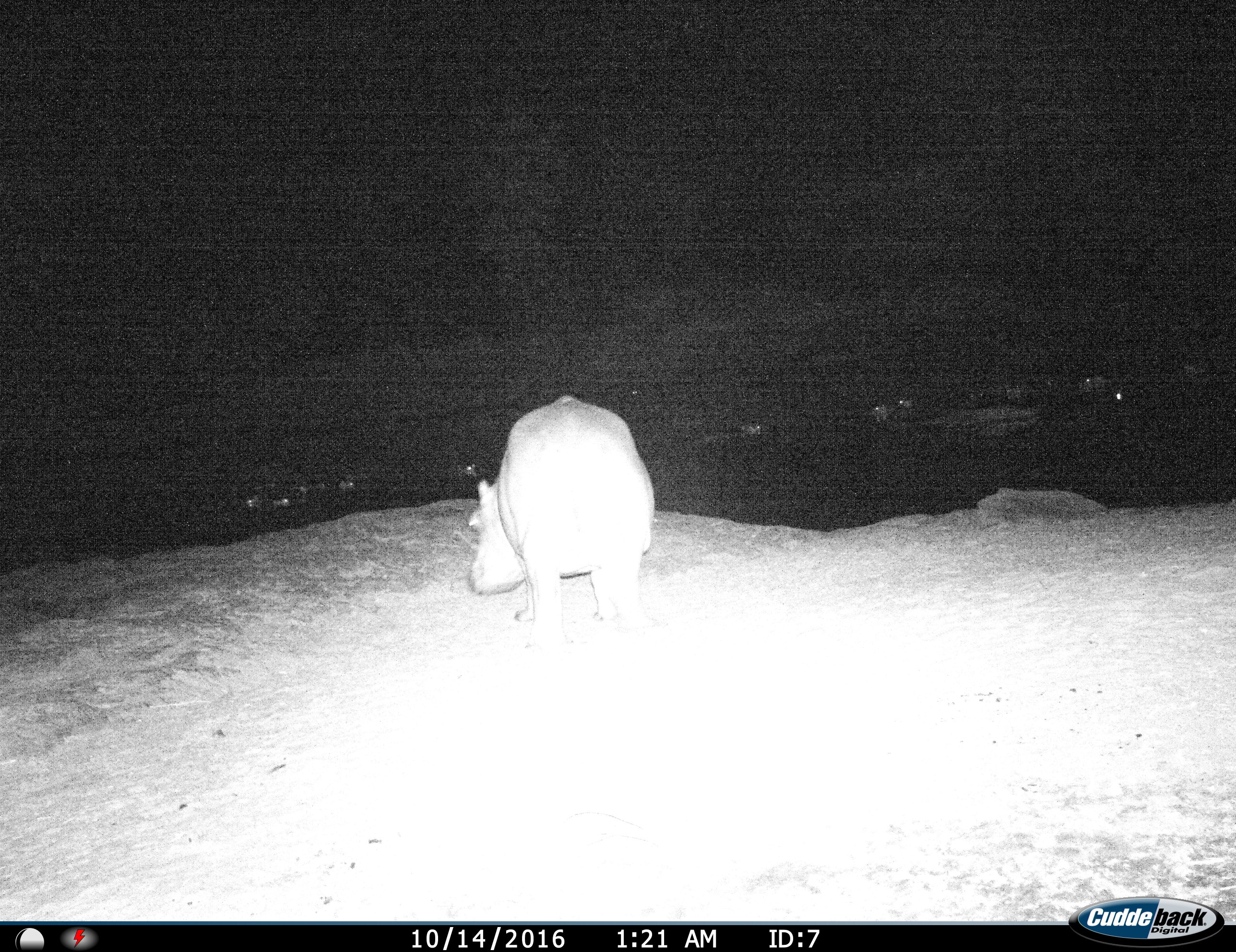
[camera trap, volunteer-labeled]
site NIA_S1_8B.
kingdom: Animalia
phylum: Chordata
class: Mammalia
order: Artiodactyla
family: Hippopotamidae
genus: Hippopotamus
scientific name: Hippopotamus amphibius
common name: hippopotamus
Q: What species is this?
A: Hippopotamus (Hippopotamus amphibius).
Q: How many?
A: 1.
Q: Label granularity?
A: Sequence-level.